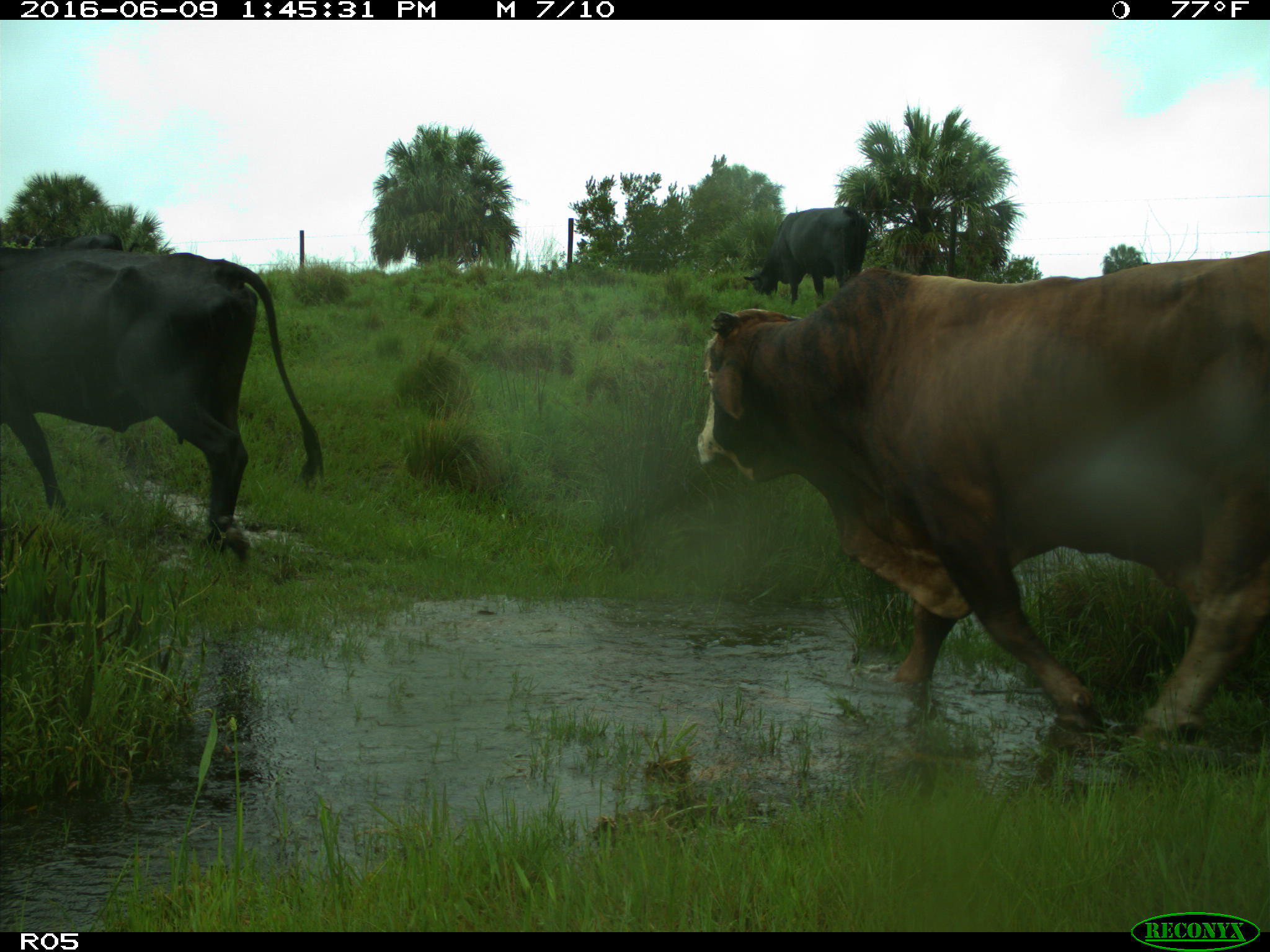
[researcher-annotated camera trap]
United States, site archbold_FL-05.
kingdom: Animalia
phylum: Chordata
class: Mammalia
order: Artiodactyla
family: Bovidae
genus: Bos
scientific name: Bos taurus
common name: domestic cow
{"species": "Bos taurus (domestic cow)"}